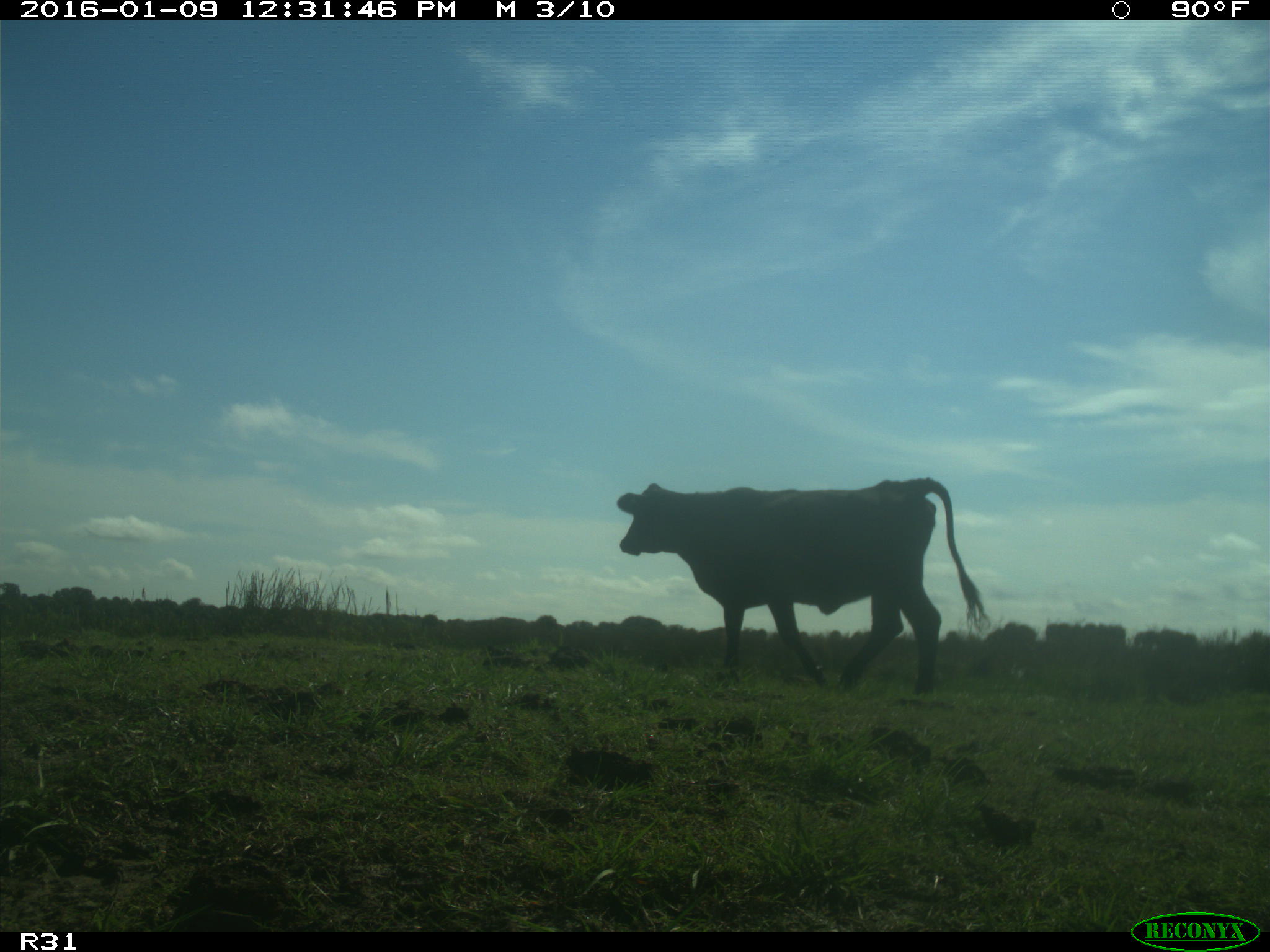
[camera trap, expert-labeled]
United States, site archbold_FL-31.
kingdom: Animalia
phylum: Chordata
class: Mammalia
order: Artiodactyla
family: Bovidae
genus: Bos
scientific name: Bos taurus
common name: domestic cow